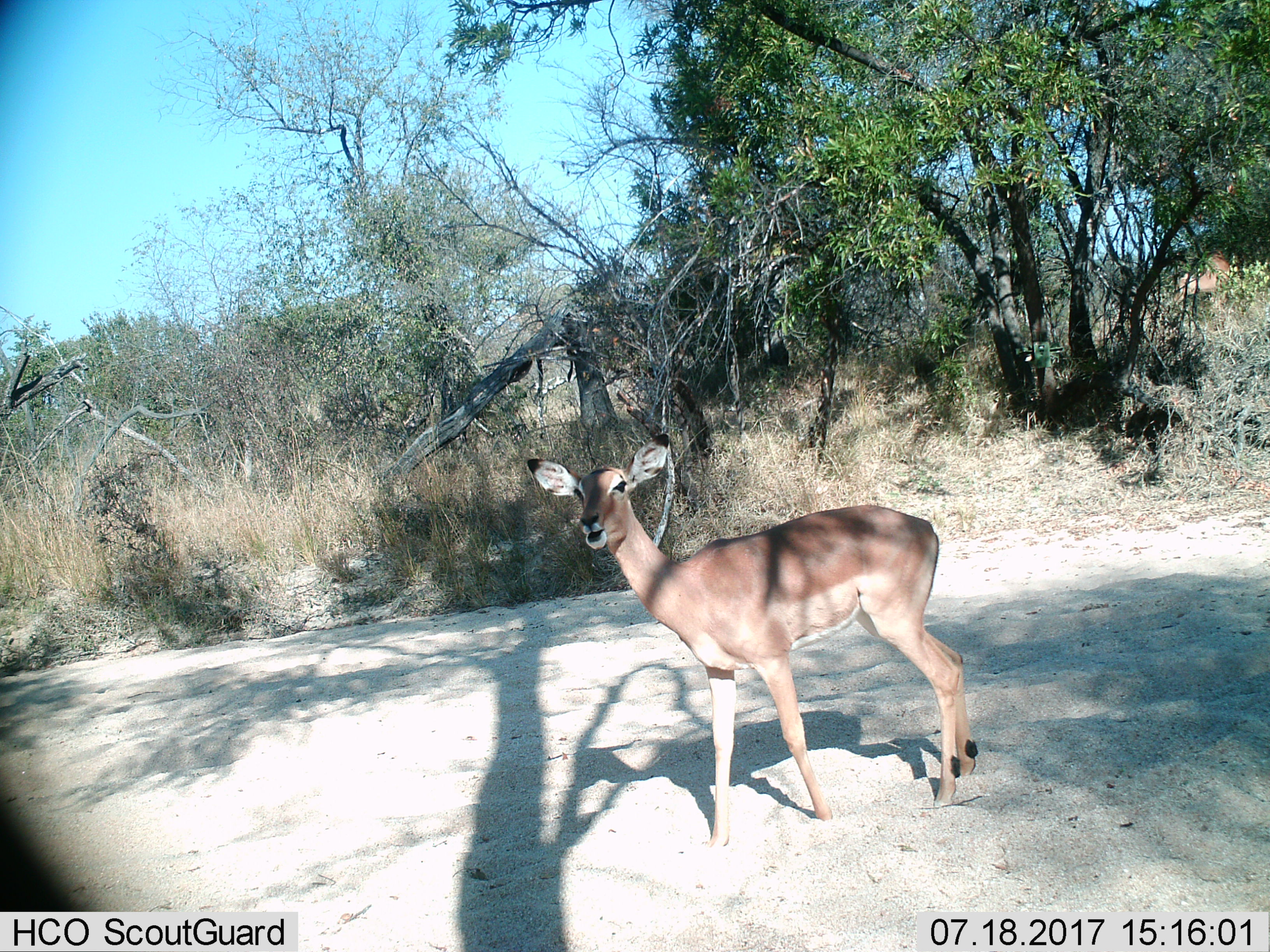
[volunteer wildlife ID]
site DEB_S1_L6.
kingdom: Animalia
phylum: Chordata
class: Mammalia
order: Artiodactyla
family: Bovidae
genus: Aepyceros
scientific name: Aepyceros melampus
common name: impala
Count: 1.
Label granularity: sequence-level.